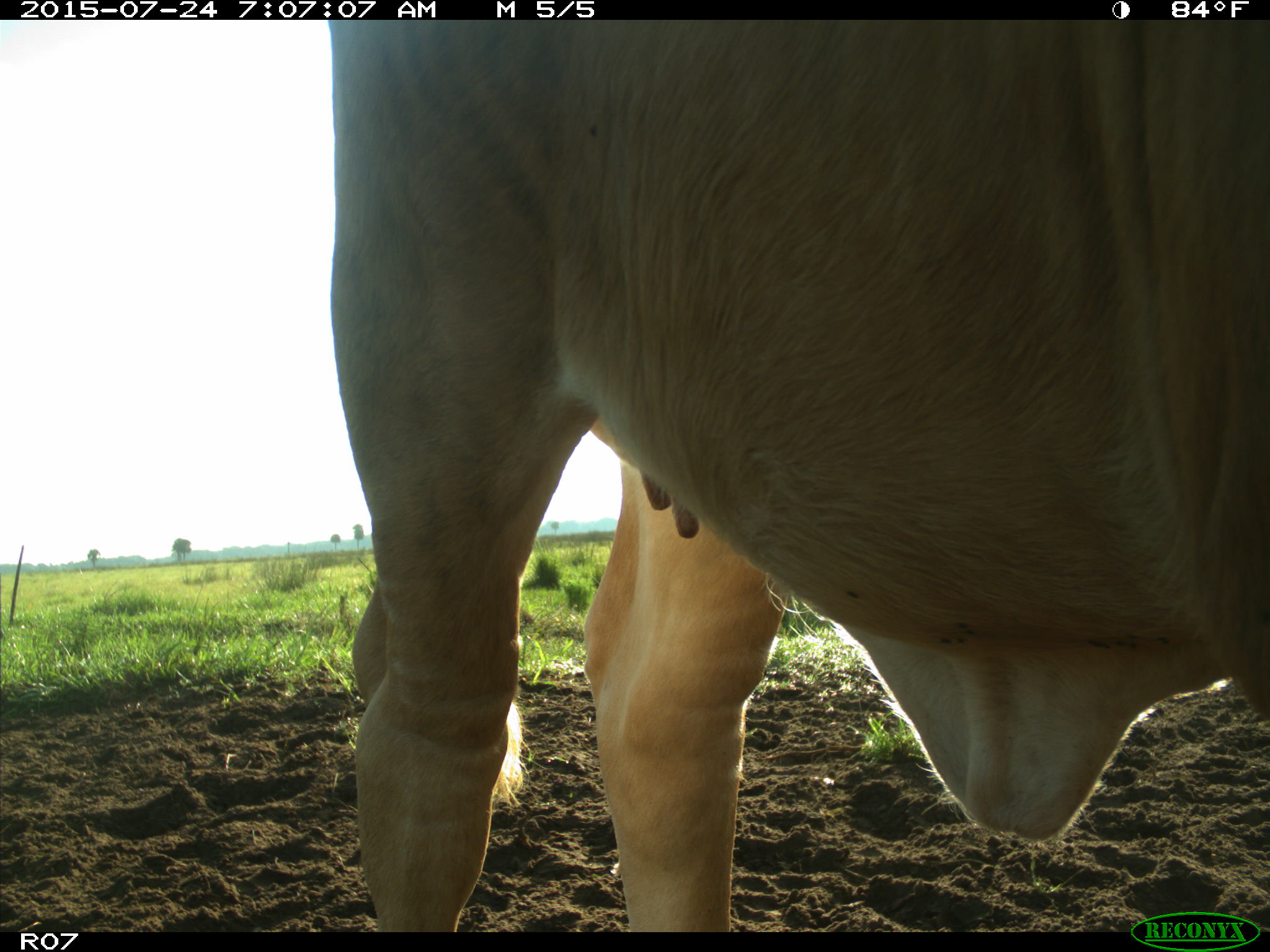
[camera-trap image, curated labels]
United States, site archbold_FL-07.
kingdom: Animalia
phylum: Chordata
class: Mammalia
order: Artiodactyla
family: Bovidae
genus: Bos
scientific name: Bos taurus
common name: domestic cow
Bos taurus (domestic cow).